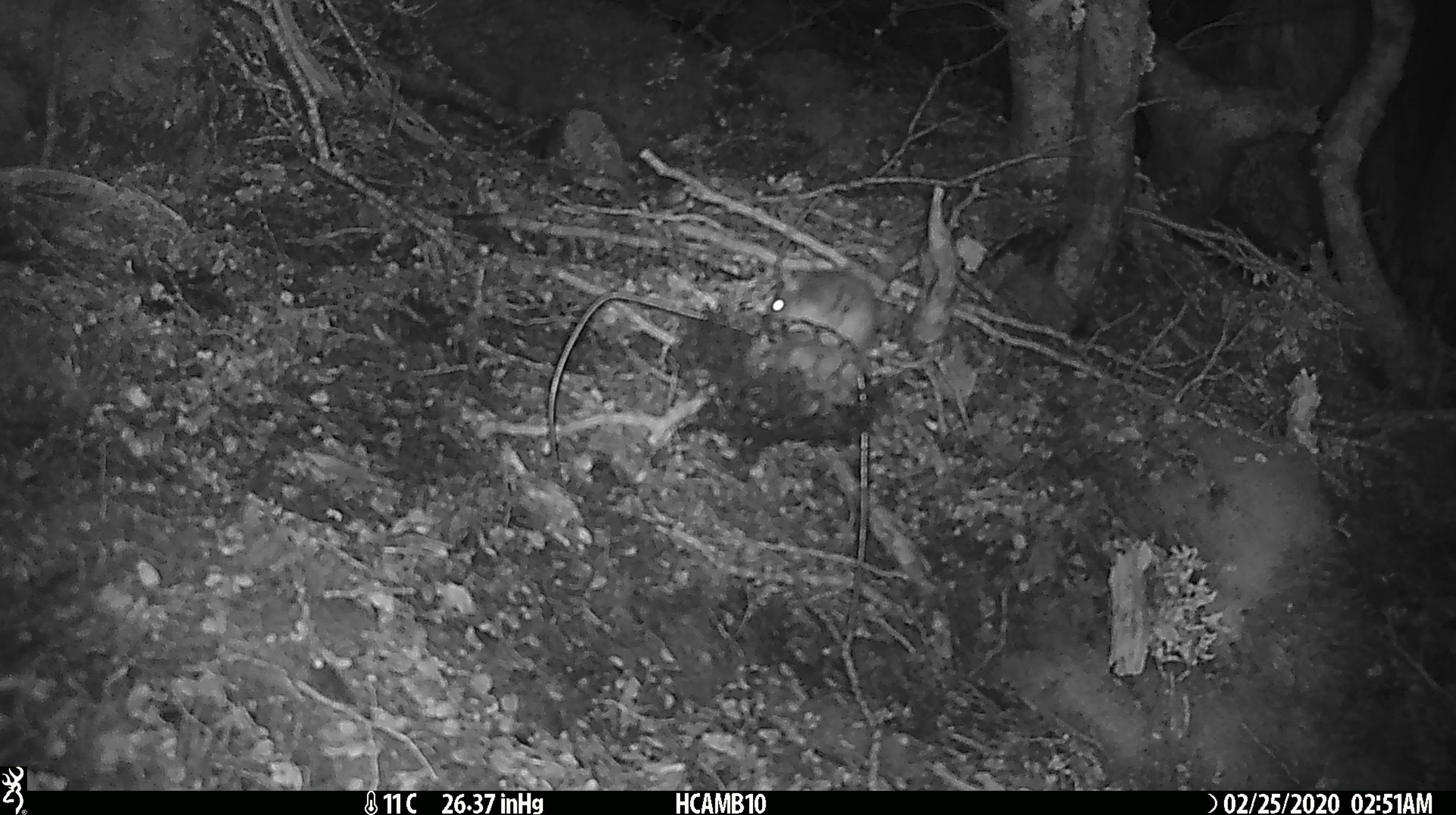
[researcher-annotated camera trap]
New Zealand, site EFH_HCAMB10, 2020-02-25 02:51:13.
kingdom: Animalia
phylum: Chordata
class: Mammalia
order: Rodentia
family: Muridae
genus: Mus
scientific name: Mus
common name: mouse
Mouse (Mus).